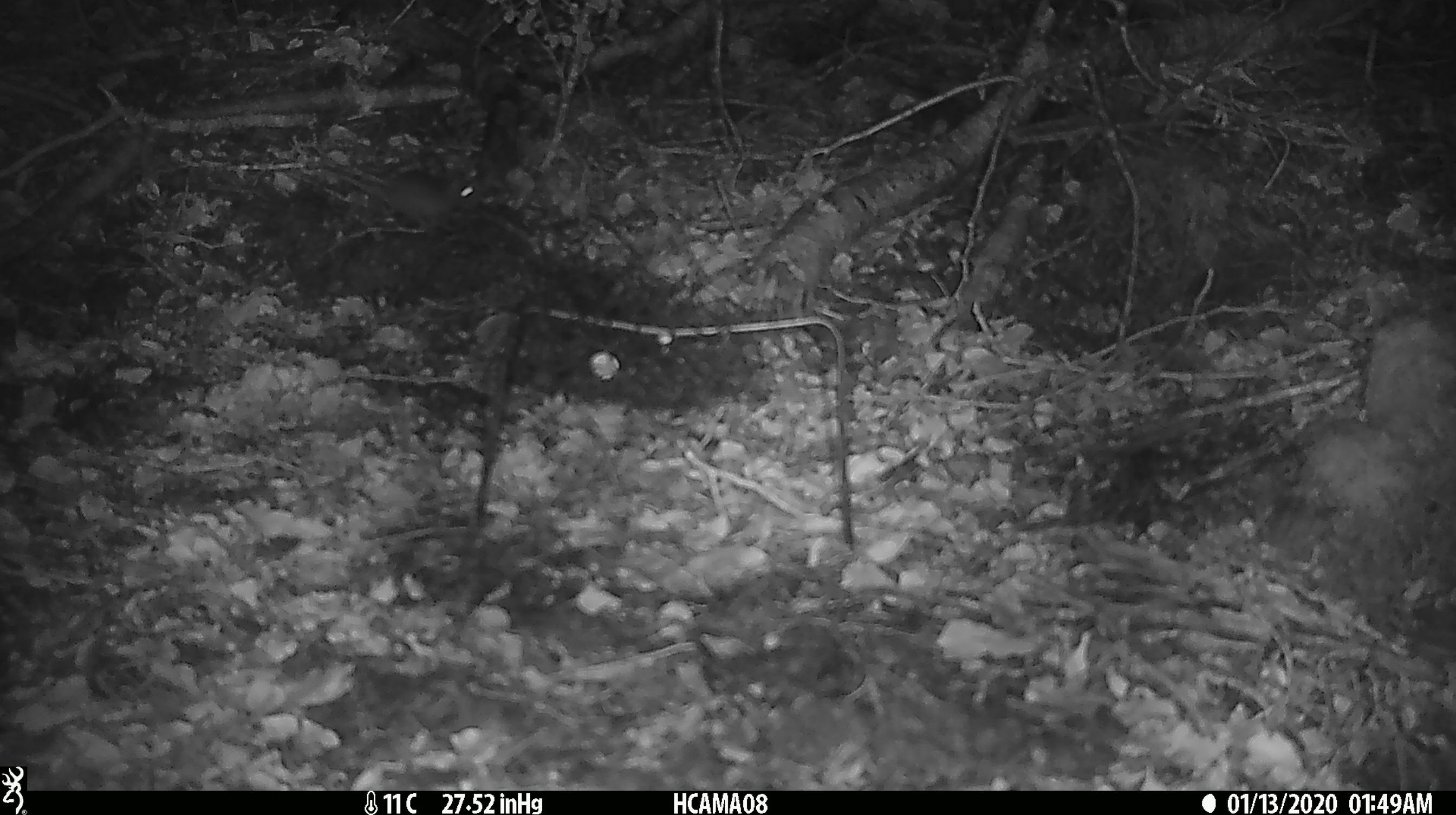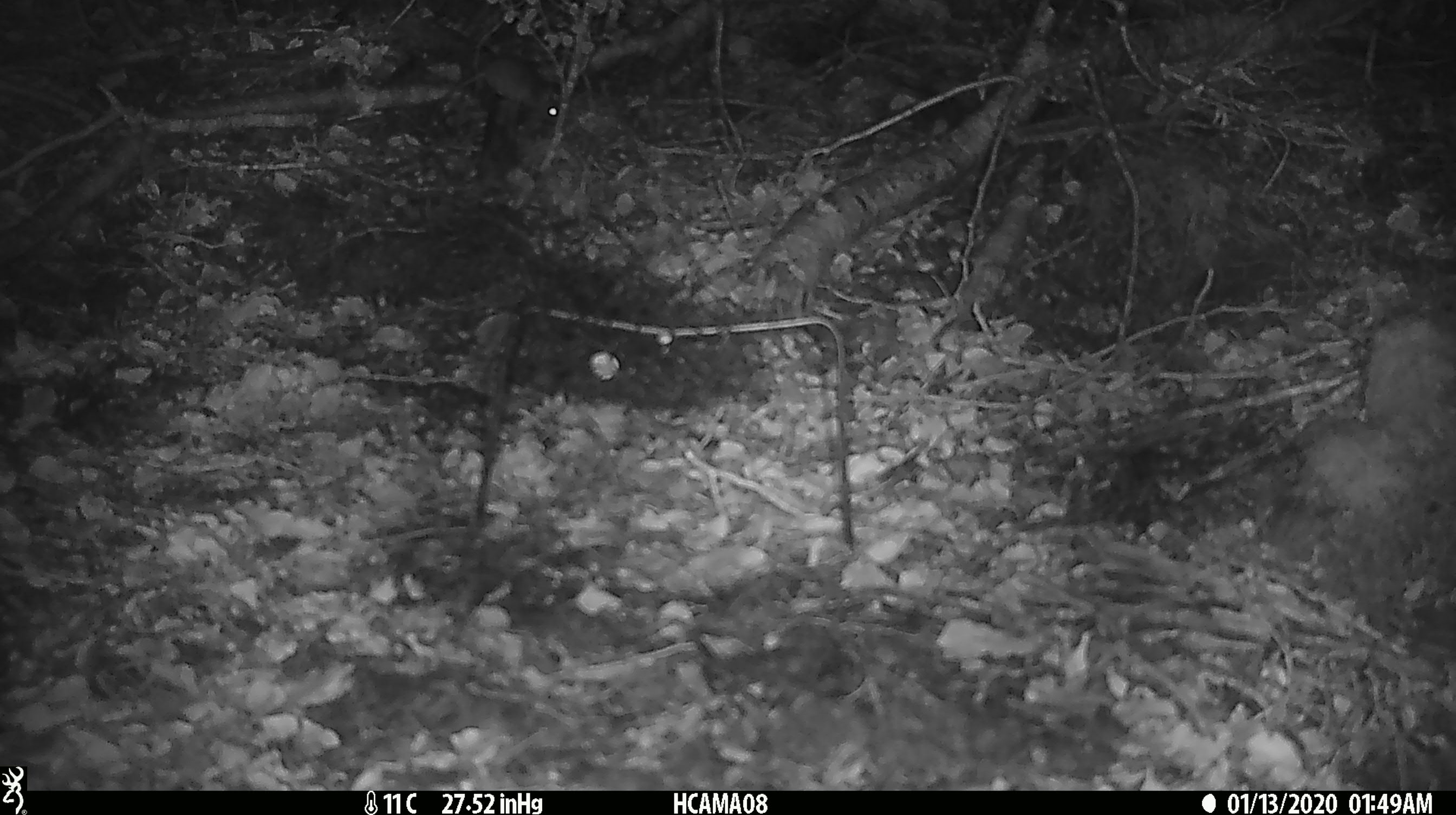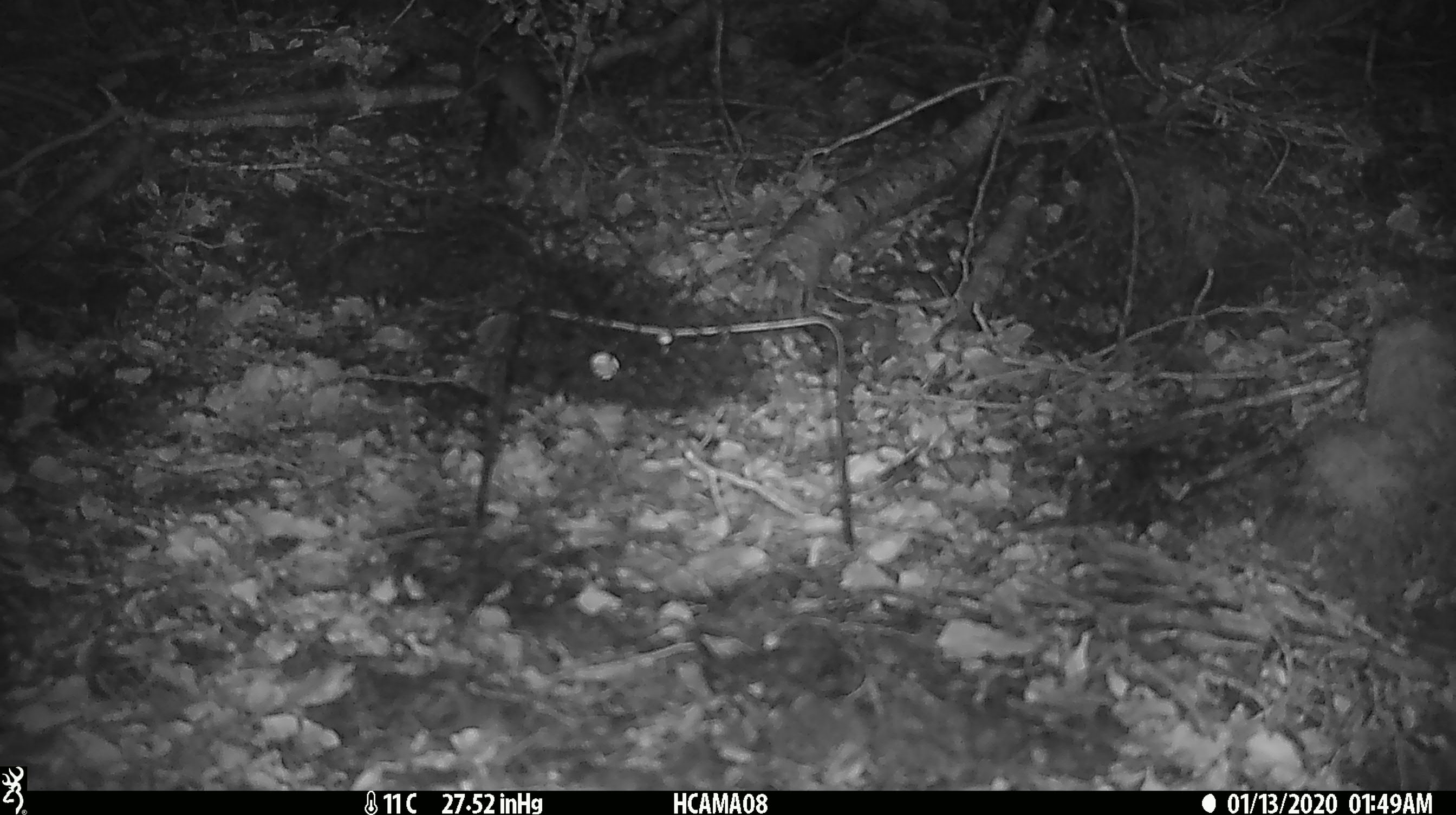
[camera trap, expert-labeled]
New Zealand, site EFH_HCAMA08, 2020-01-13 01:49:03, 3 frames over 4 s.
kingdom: Animalia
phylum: Chordata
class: Mammalia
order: Rodentia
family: Muridae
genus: Mus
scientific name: Mus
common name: mouse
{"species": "mouse (Mus)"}